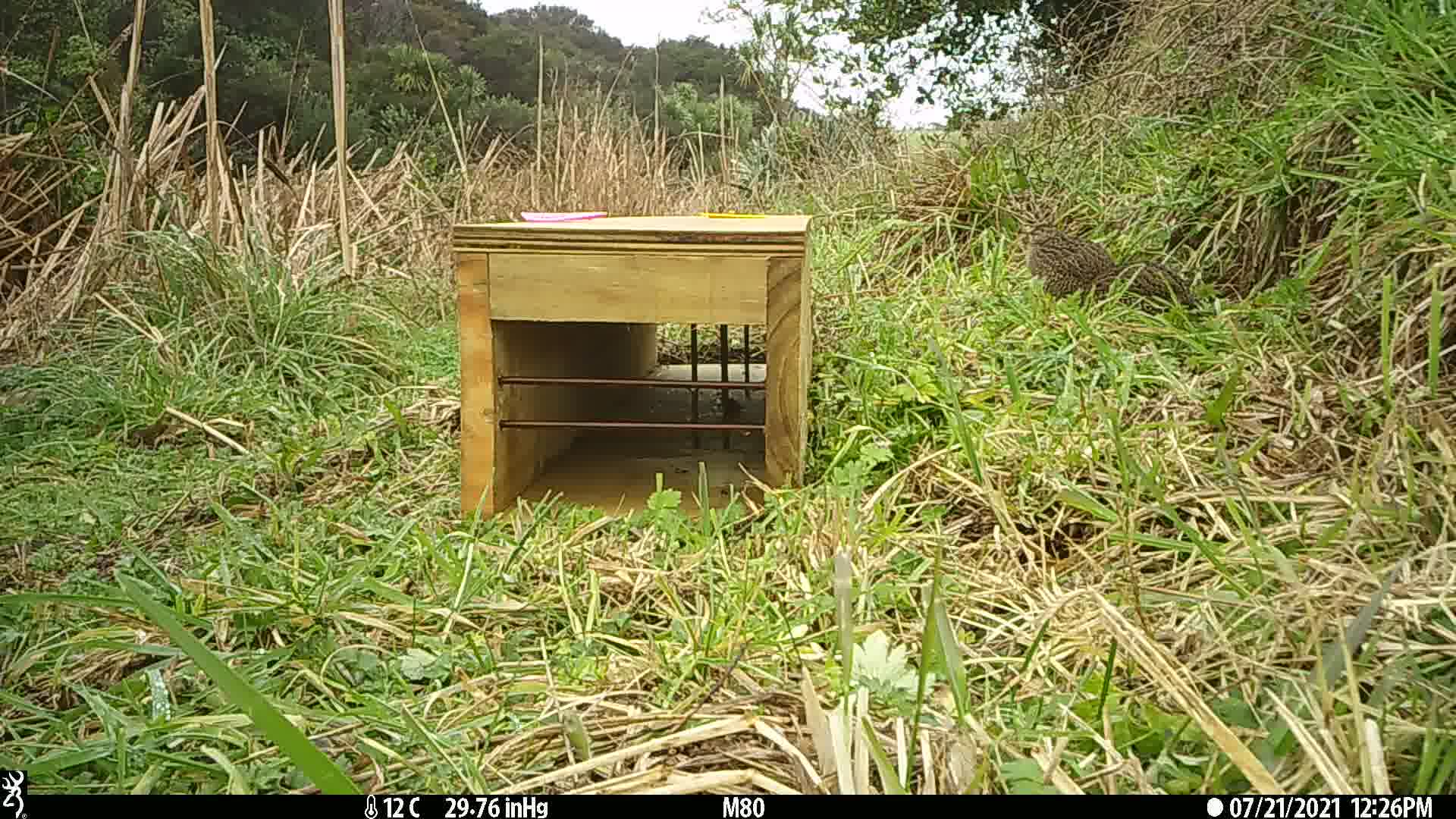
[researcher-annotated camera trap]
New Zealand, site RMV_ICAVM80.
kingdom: Animalia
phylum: Chordata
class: Aves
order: Galliformes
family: Phasianidae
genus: Synoicus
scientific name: Synoicus ypsilophorus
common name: brown quail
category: quail brown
Quail brown (brown quail) (Synoicus ypsilophorus).